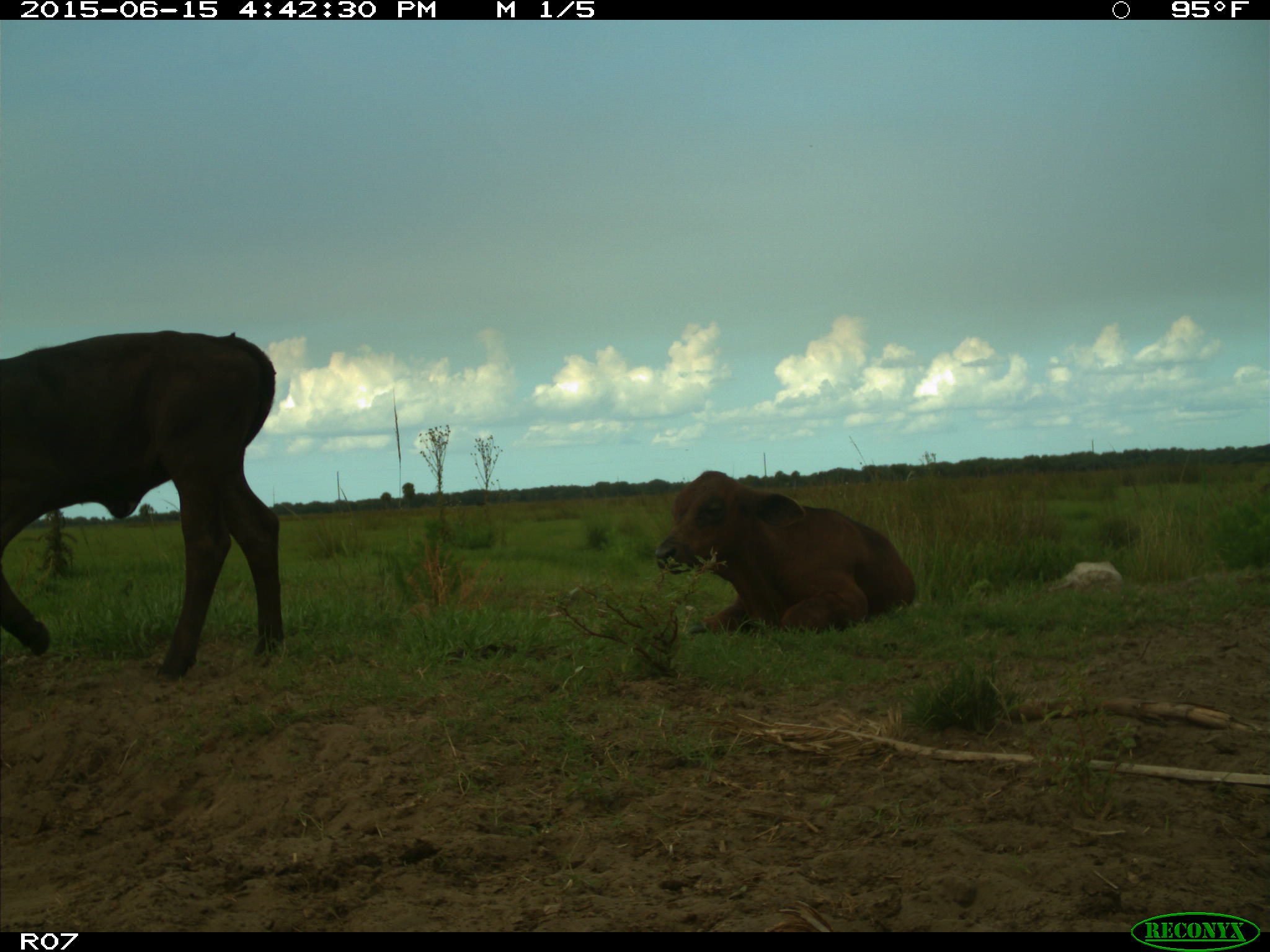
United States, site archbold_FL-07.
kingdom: Animalia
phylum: Chordata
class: Mammalia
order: Artiodactyla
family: Bovidae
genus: Bos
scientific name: Bos taurus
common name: domestic cow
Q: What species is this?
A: Bos taurus (domestic cow).